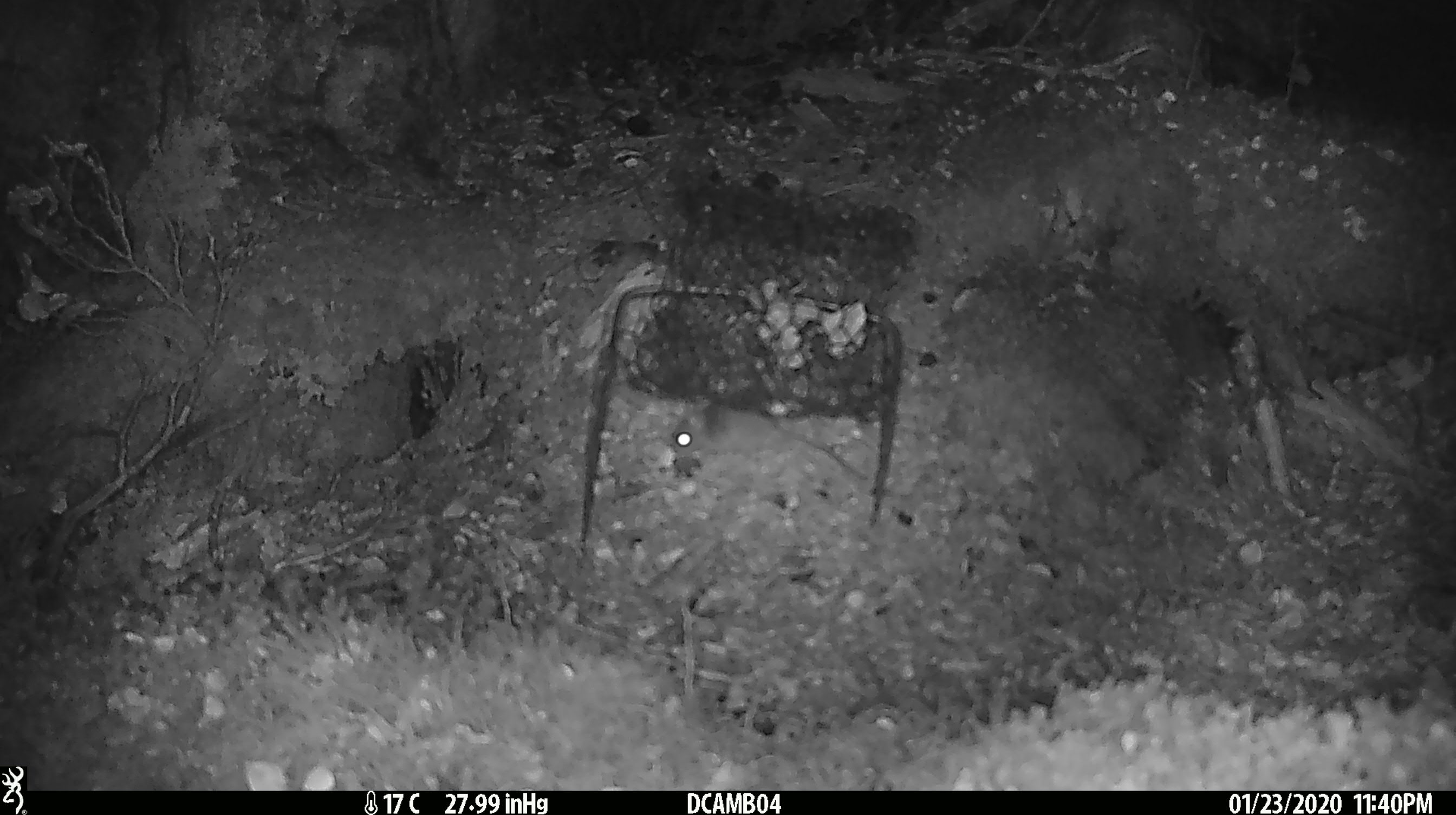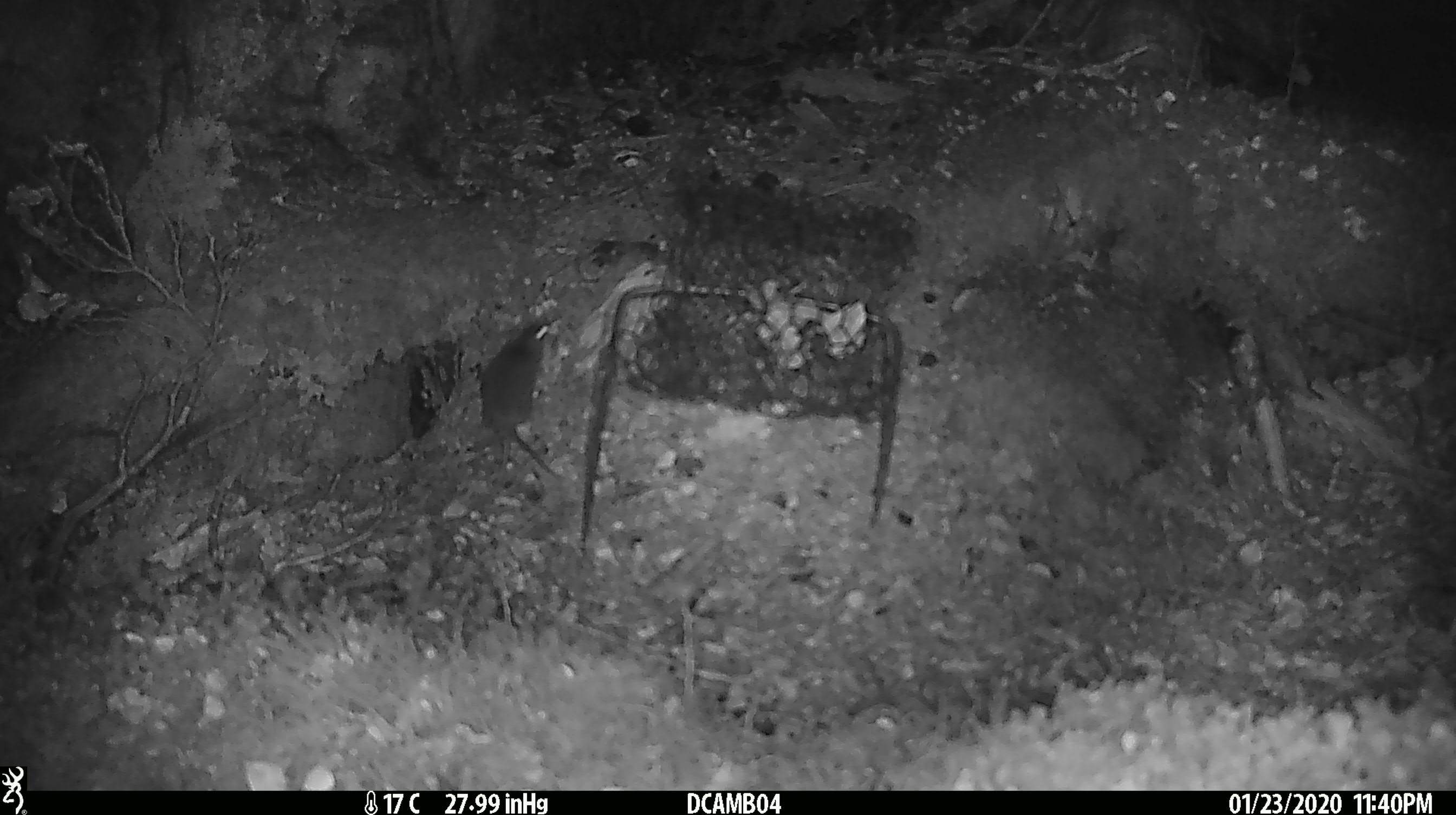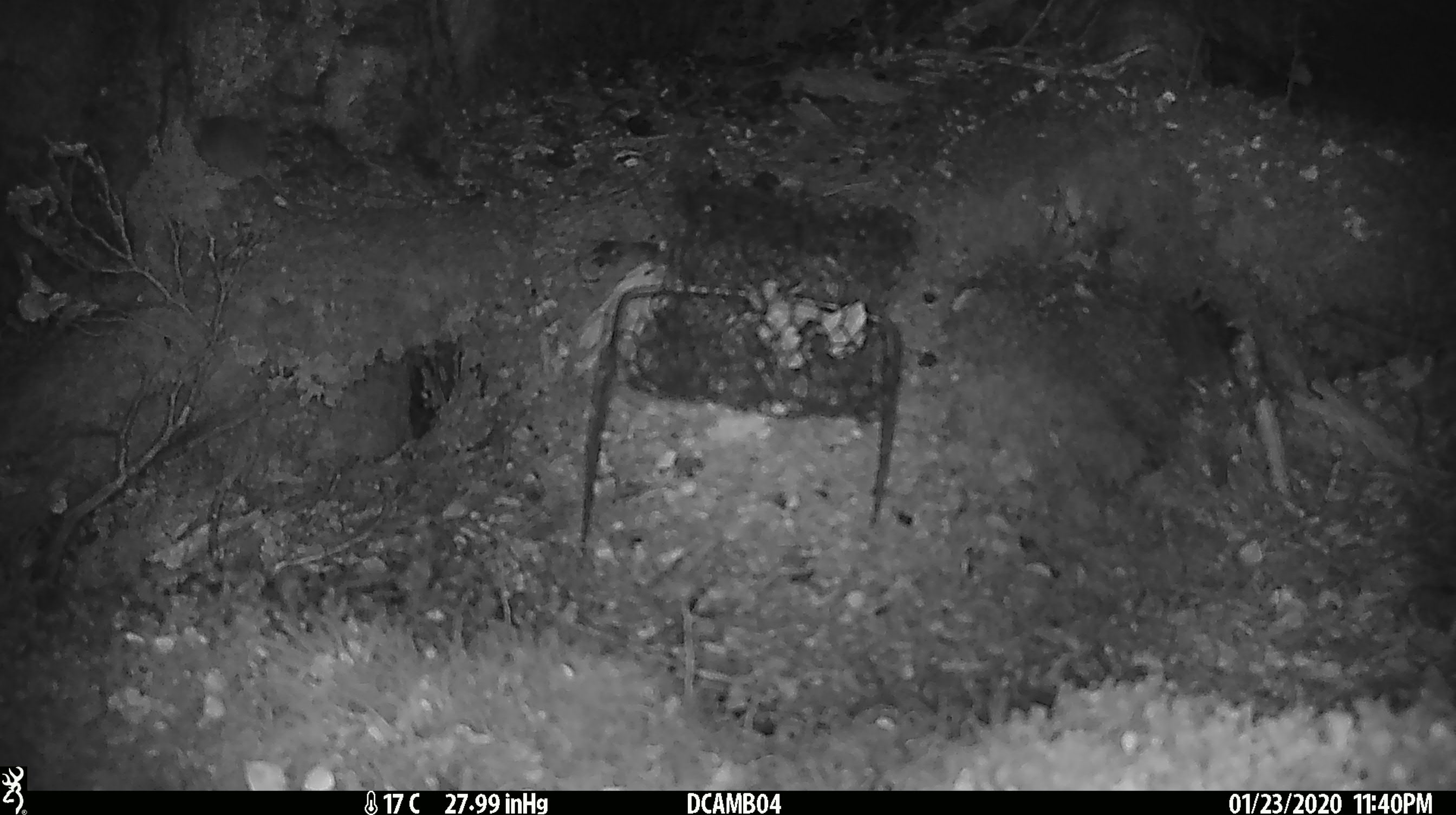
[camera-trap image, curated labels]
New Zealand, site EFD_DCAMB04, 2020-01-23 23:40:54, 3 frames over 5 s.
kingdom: Animalia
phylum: Chordata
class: Mammalia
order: Rodentia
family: Muridae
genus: Mus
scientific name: Mus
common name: mouse